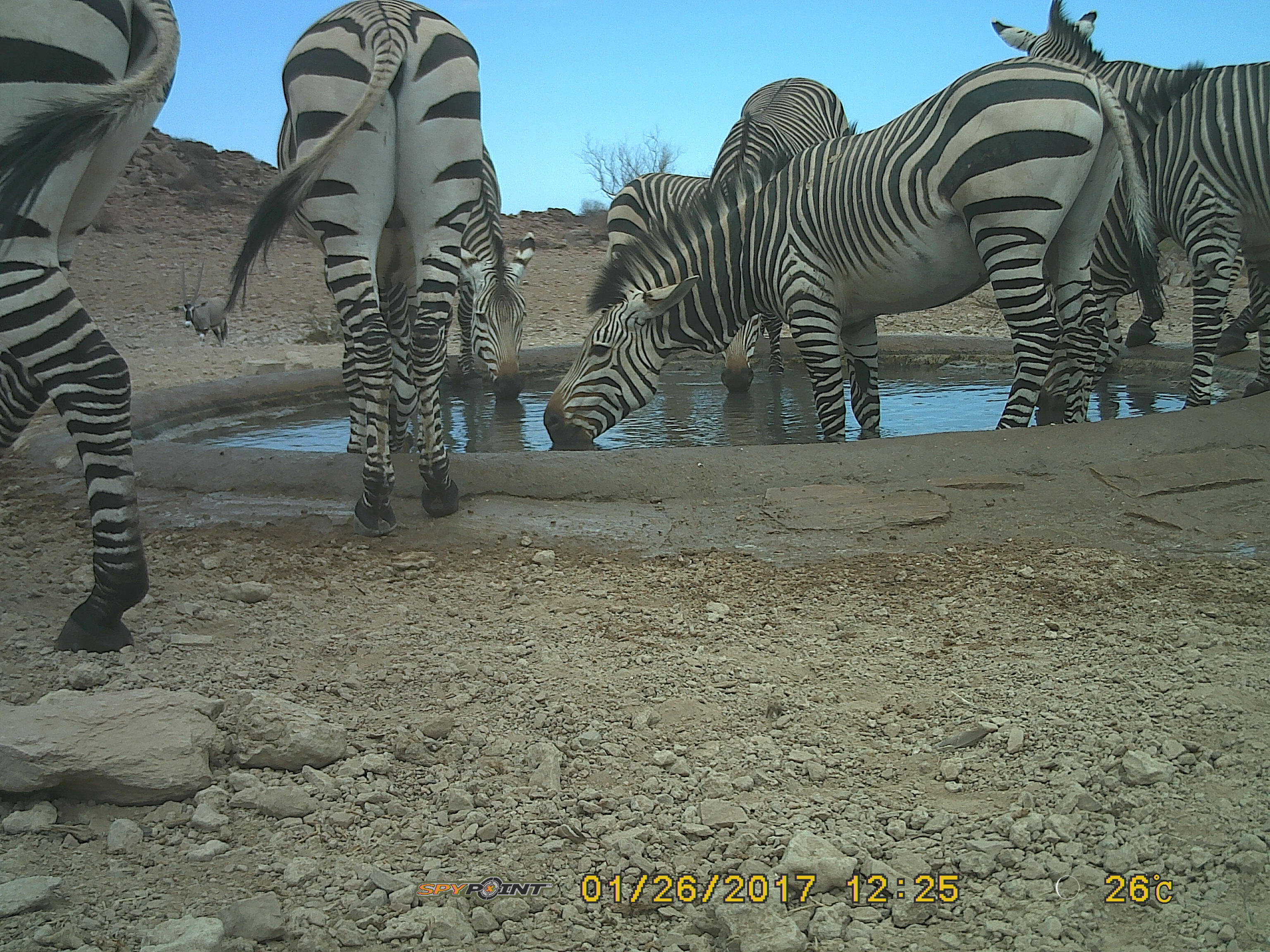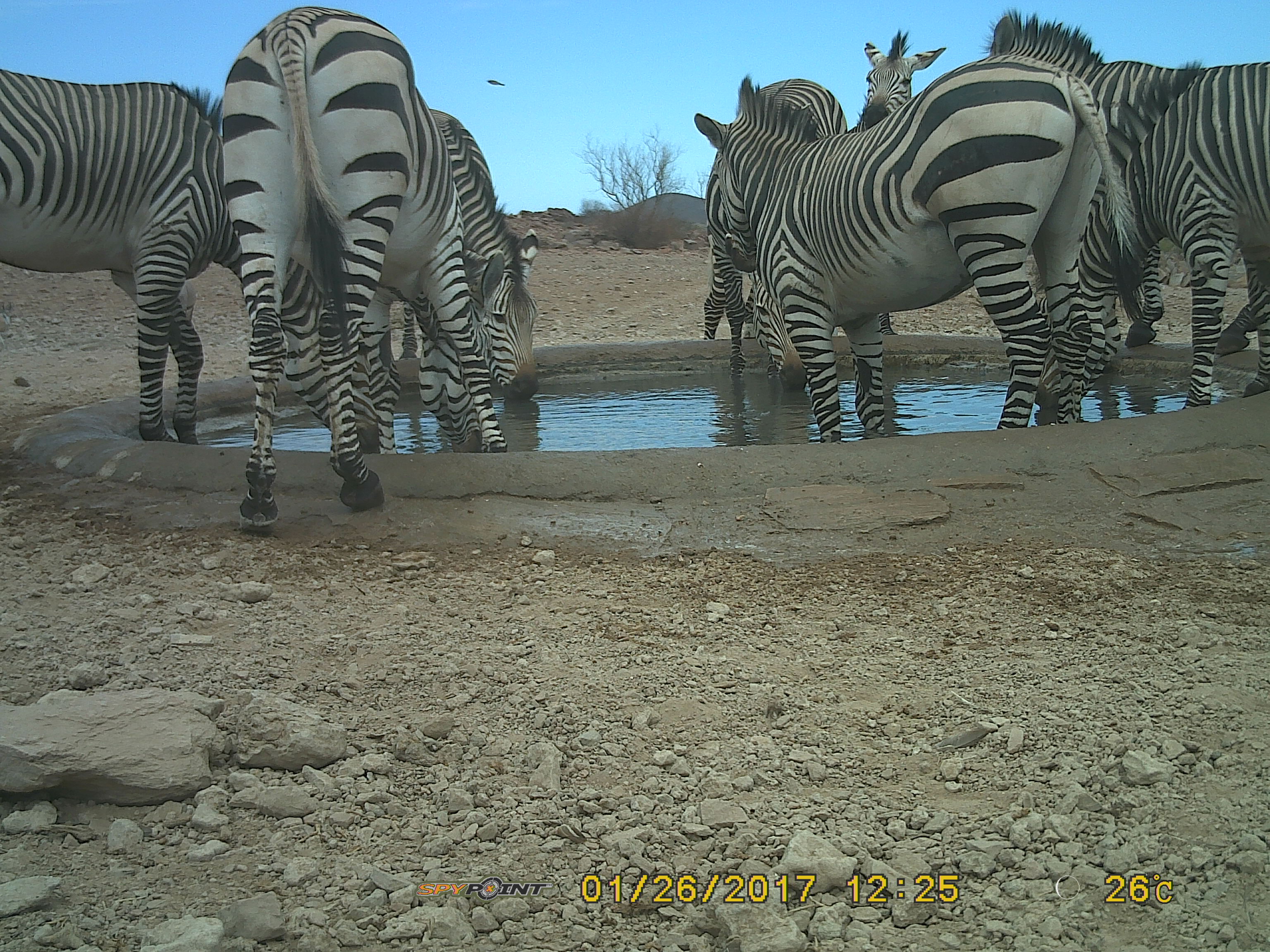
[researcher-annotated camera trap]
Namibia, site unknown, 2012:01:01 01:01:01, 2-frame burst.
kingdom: Animalia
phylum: Chordata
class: Mammalia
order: Perissodactyla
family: Equidae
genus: Equus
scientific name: Equus zebra hartmannae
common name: hartmann's mountain zebra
Equus zebra hartmannae (hartmann's mountain zebra).